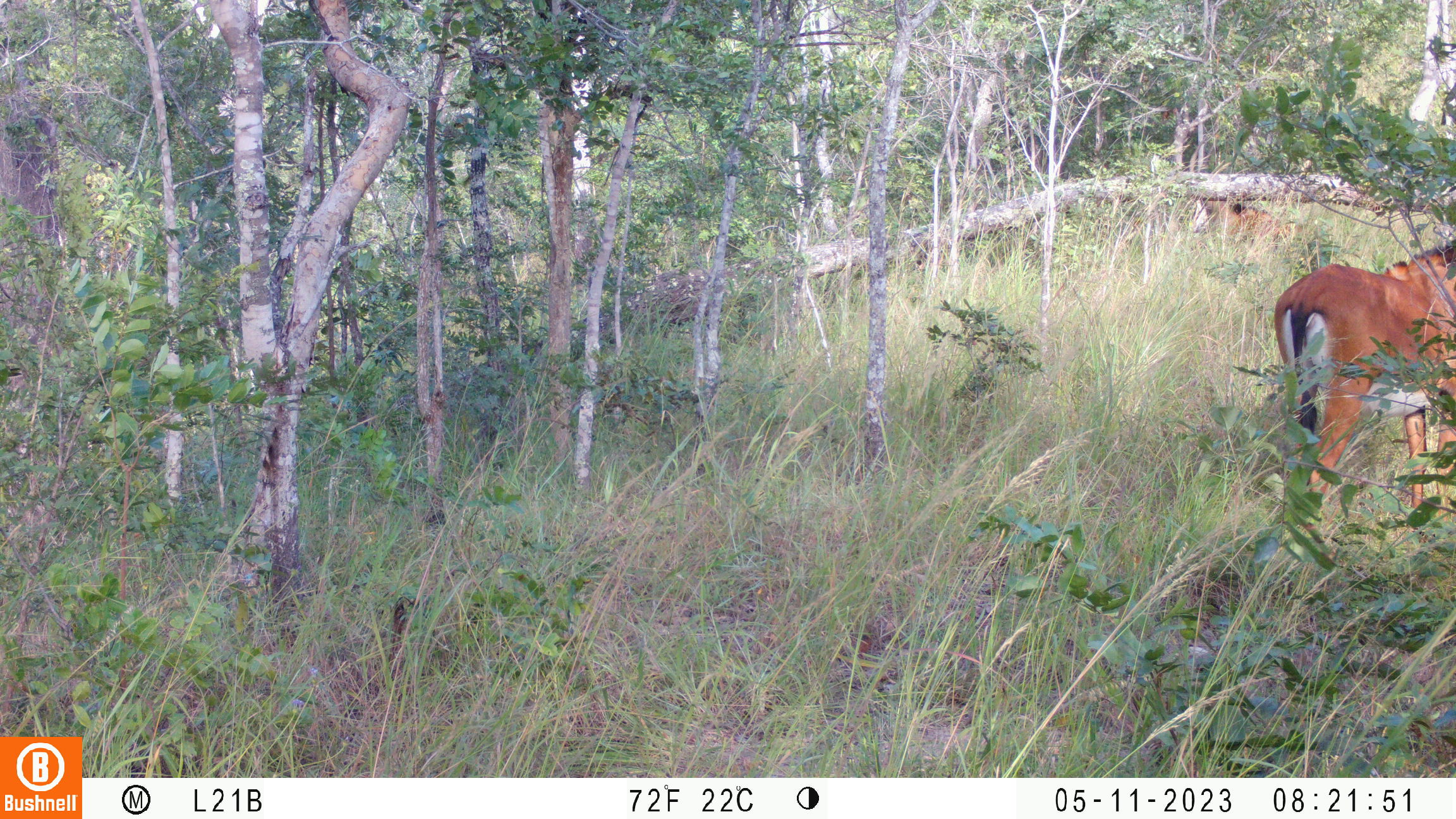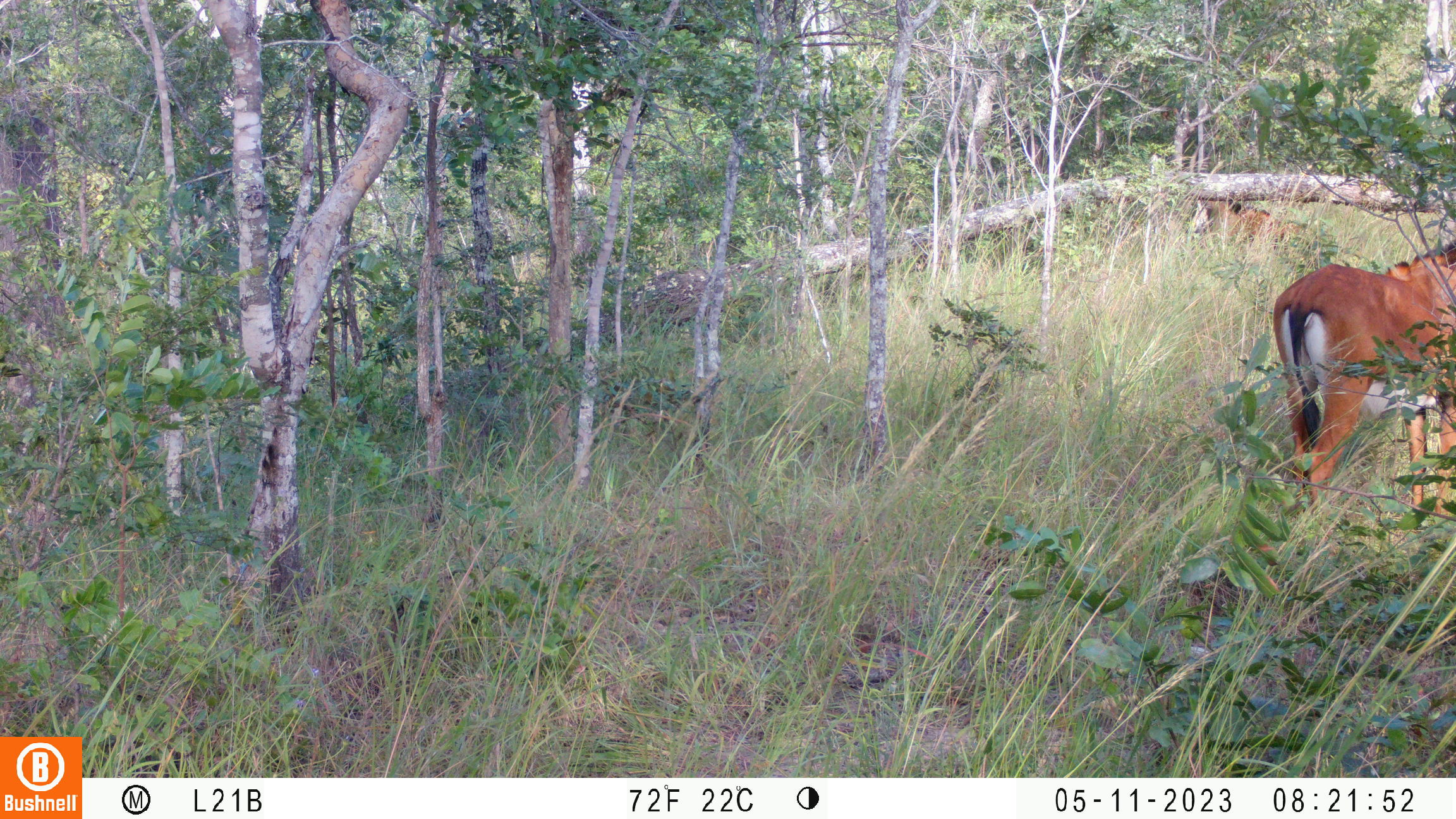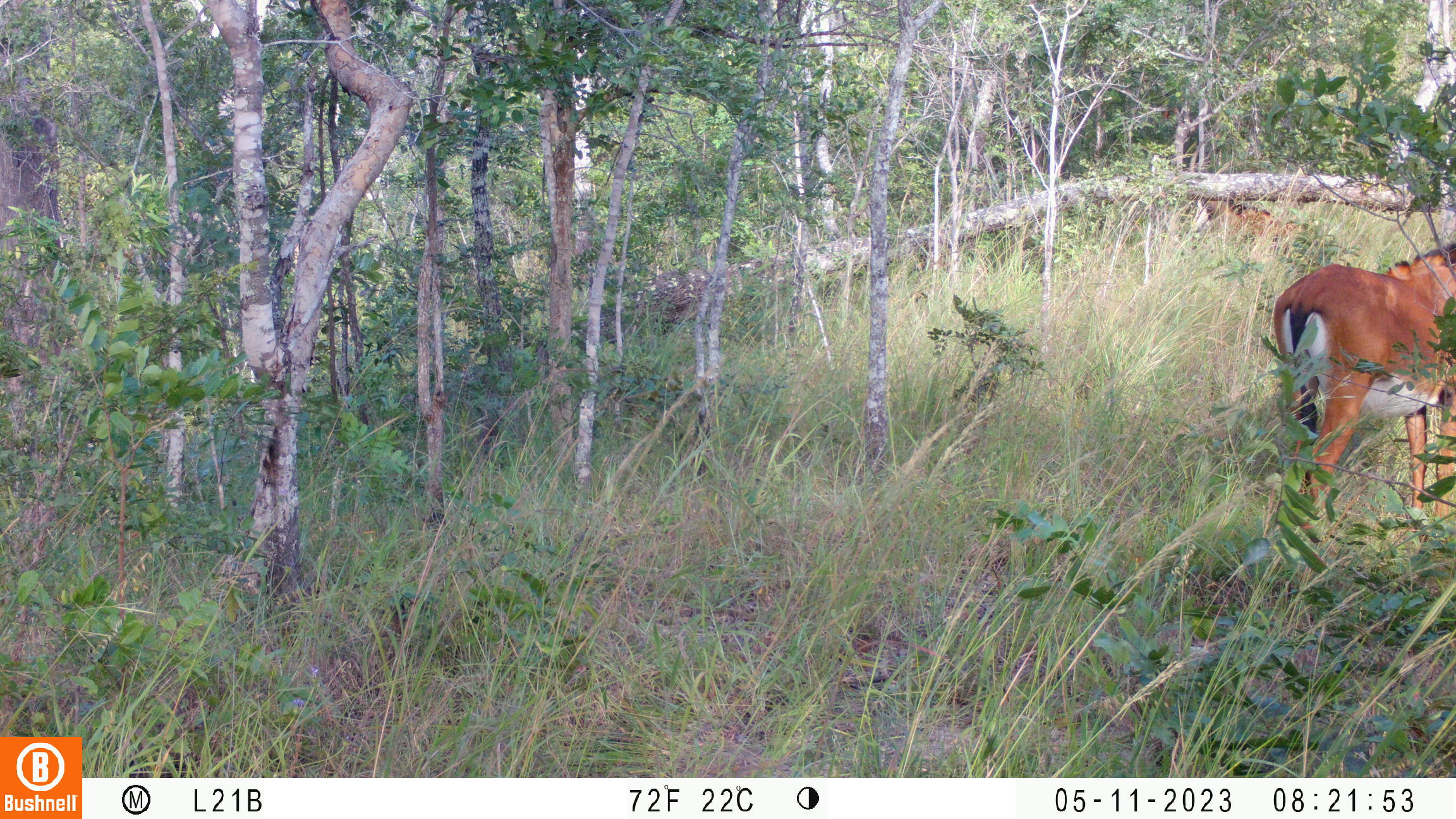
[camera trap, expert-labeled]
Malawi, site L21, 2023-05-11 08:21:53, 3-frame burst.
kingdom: Animalia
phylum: Chordata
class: Mammalia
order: Artiodactyla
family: Bovidae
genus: Hippotragus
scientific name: Hippotragus niger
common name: sable antelope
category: sable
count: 2